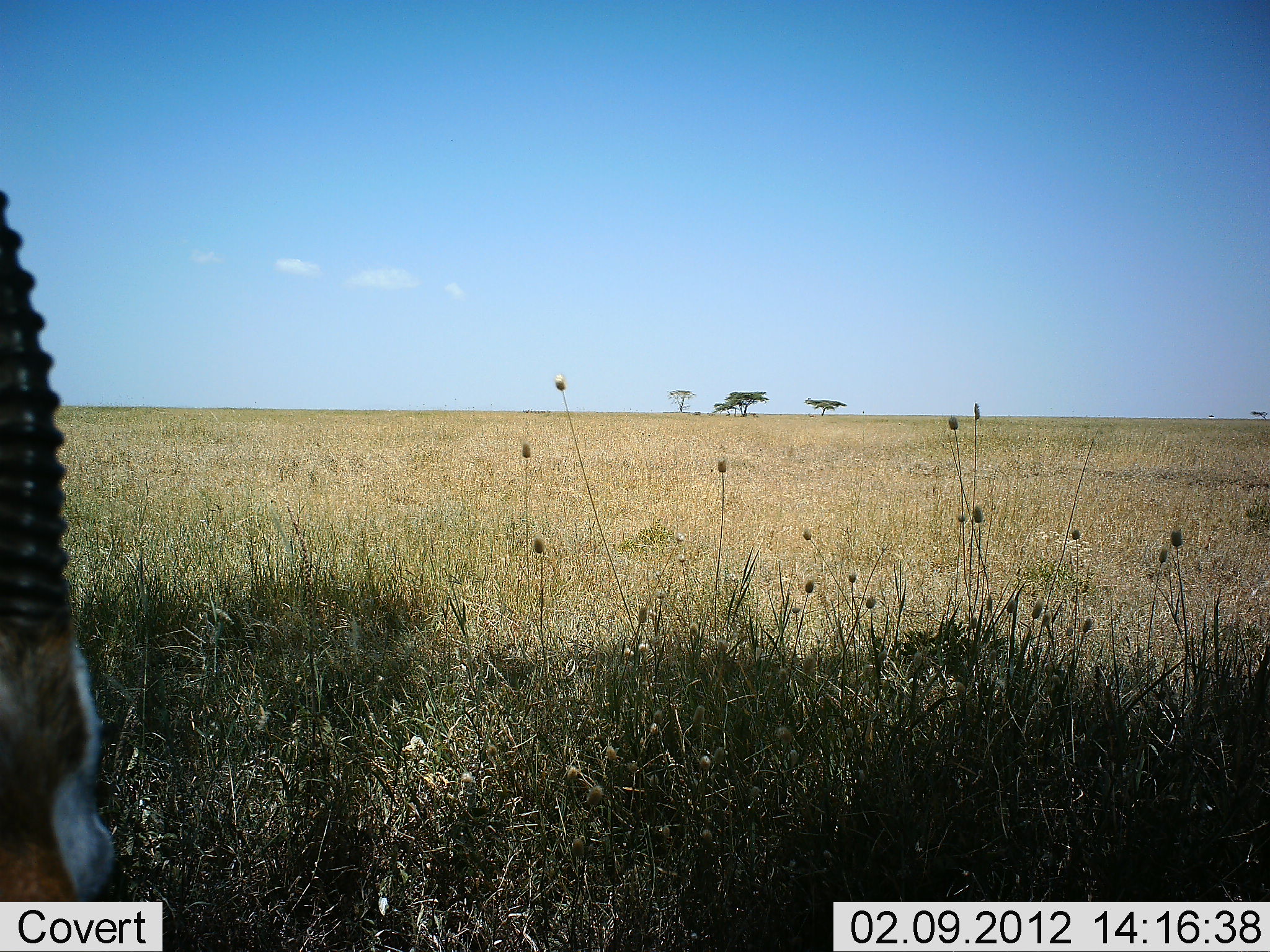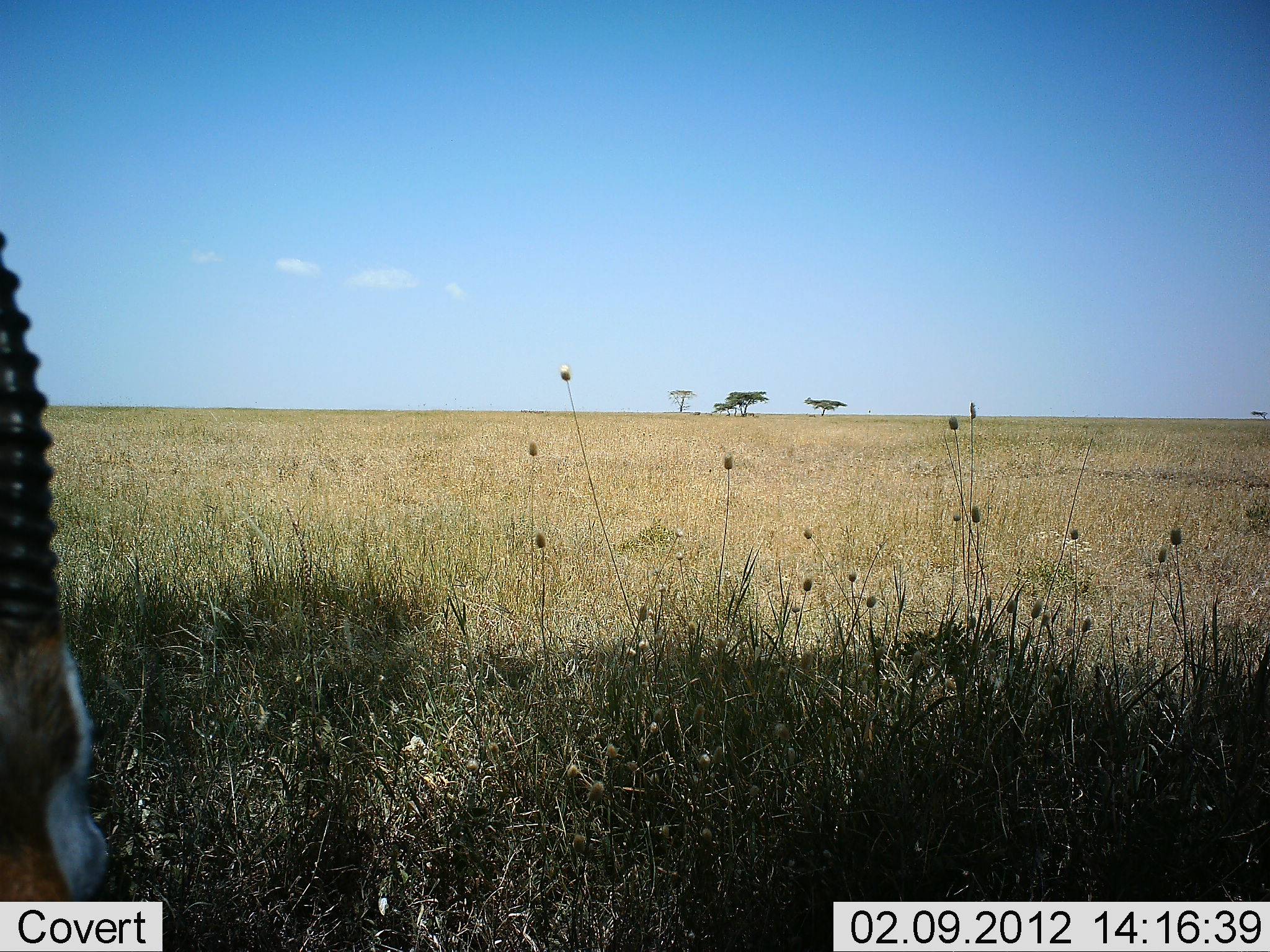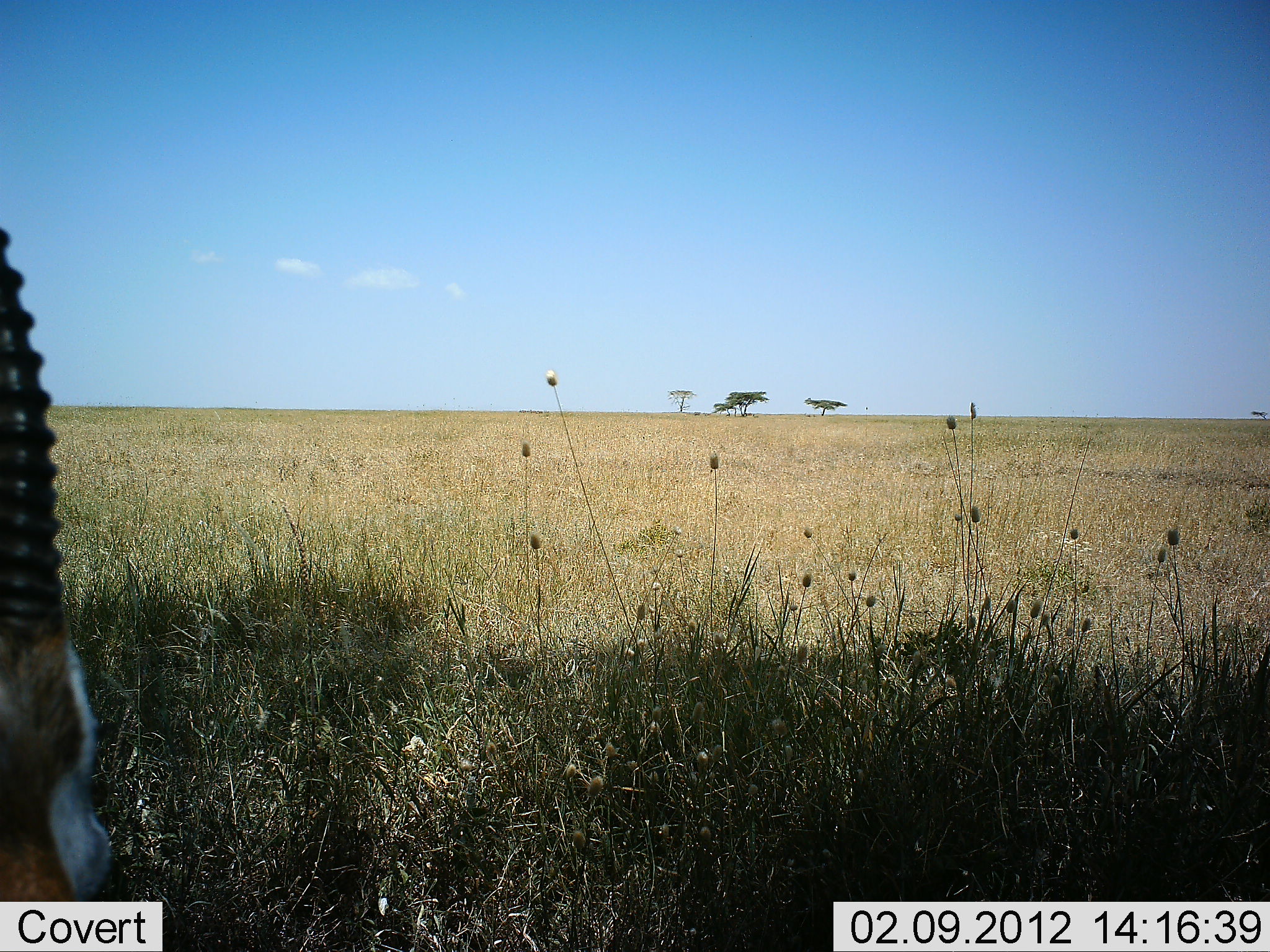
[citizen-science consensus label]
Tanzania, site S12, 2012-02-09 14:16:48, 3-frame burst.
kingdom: Animalia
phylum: Chordata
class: Mammalia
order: Artiodactyla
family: Bovidae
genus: Eudorcas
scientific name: Eudorcas thomsonii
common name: thomson's gazelle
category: gazellethomsons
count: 1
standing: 53%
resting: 40%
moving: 0%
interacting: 0%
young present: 0%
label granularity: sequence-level